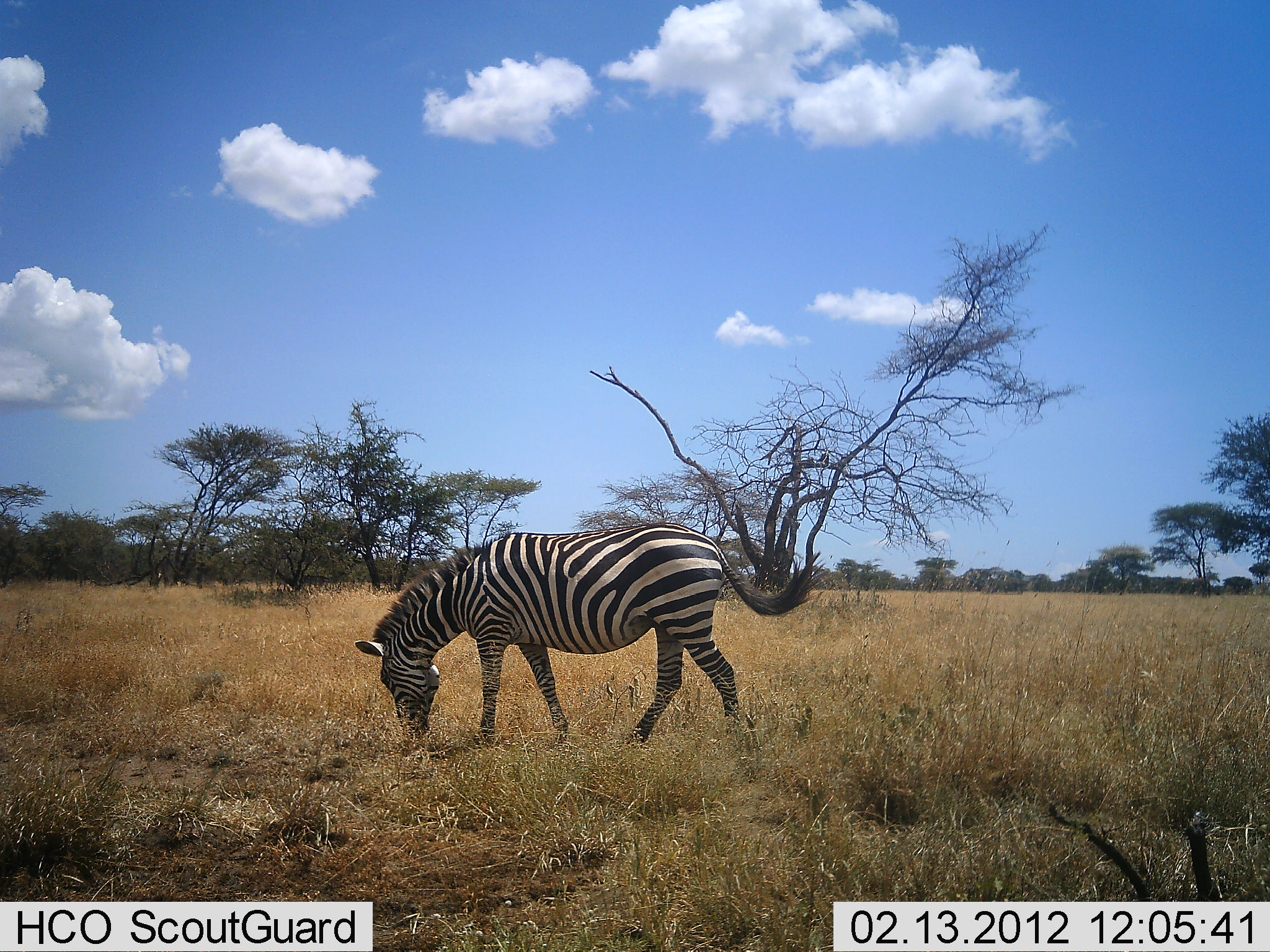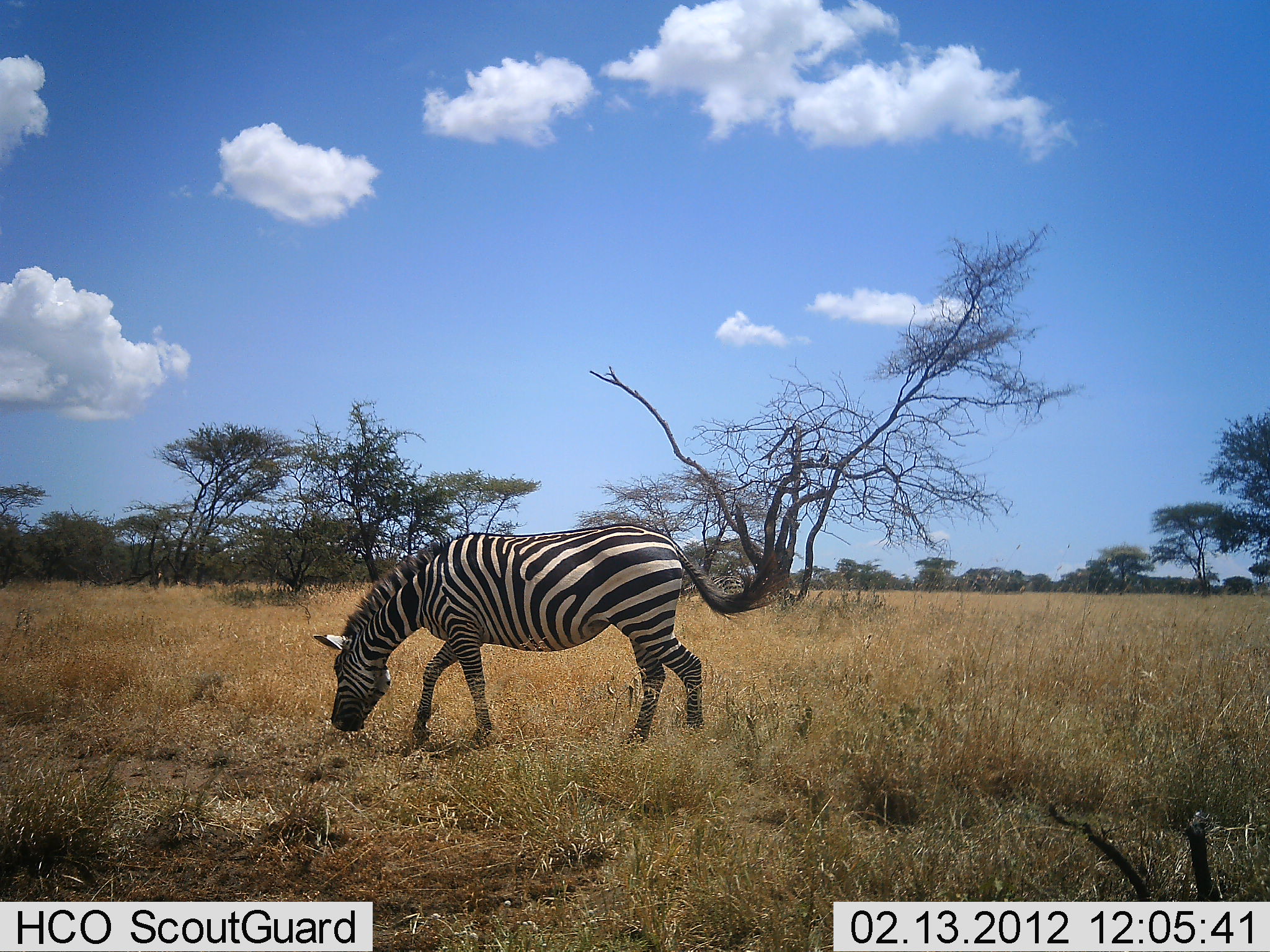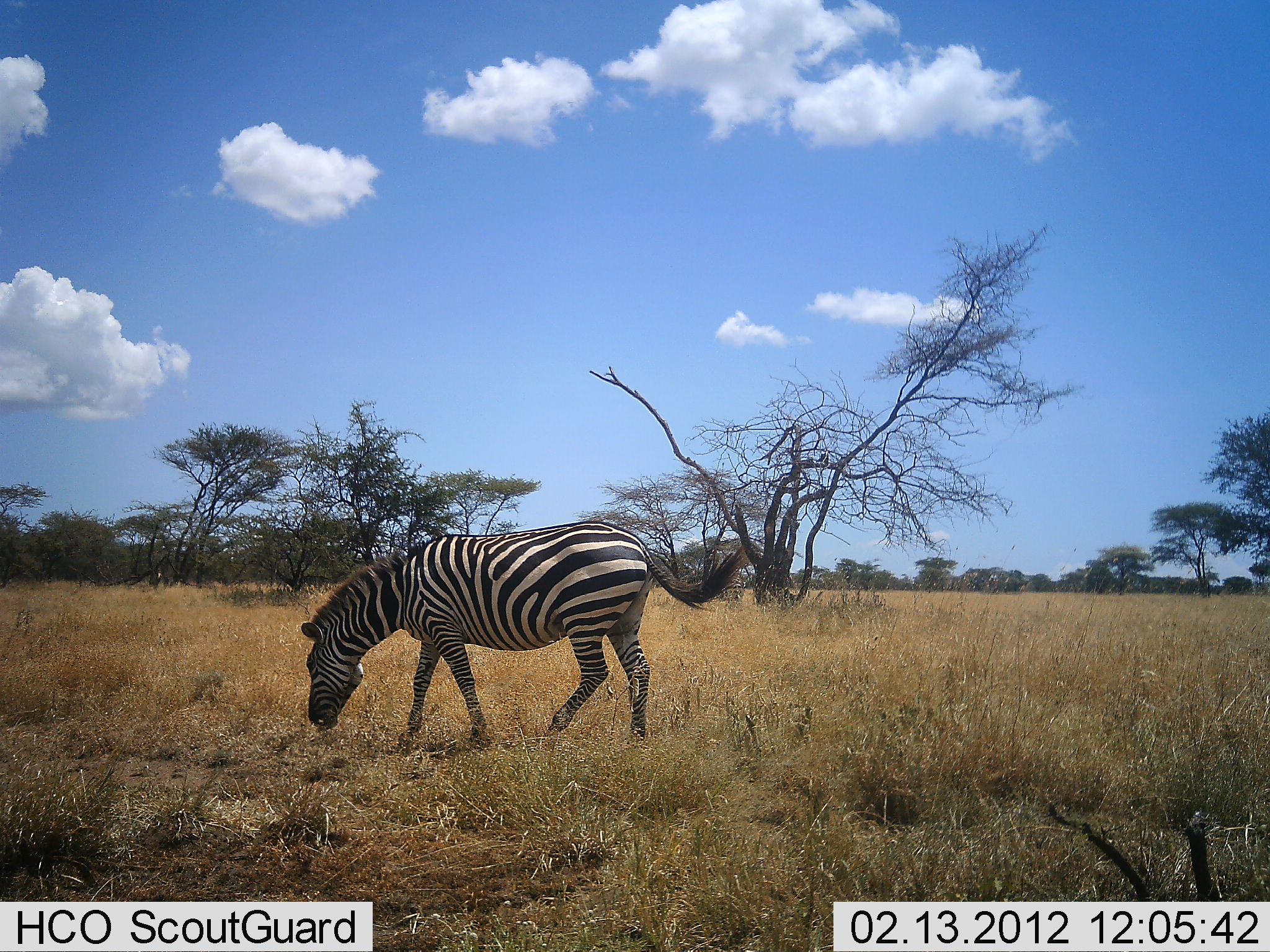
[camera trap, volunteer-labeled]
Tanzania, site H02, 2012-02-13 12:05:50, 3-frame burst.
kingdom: Animalia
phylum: Chordata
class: Mammalia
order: Perissodactyla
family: Equidae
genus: Equus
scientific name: Equus quagga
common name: plains zebra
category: zebra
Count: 1.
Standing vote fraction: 0%.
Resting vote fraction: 0%.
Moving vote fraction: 36%.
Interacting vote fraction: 0%.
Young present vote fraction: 0%.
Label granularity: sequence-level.